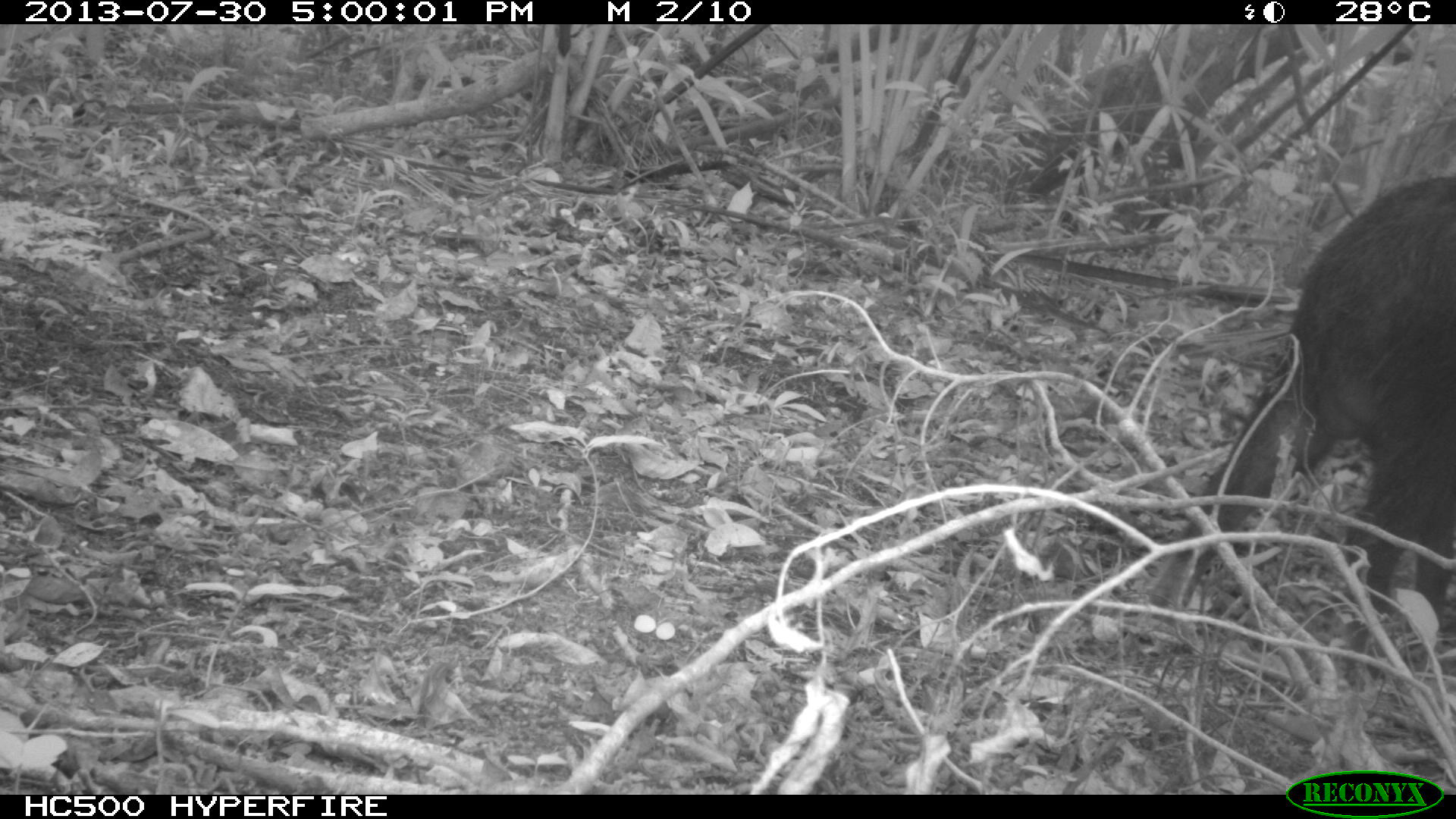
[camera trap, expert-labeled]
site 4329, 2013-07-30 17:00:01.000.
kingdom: Animalia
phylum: Chordata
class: Mammalia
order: Artiodactyla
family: Tayassuidae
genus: Tayassu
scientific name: Tayassu pecari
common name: white-lipped peccary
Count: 1.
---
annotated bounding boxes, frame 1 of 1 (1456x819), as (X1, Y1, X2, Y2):
tayassu pecari: (1143, 175, 1456, 690)